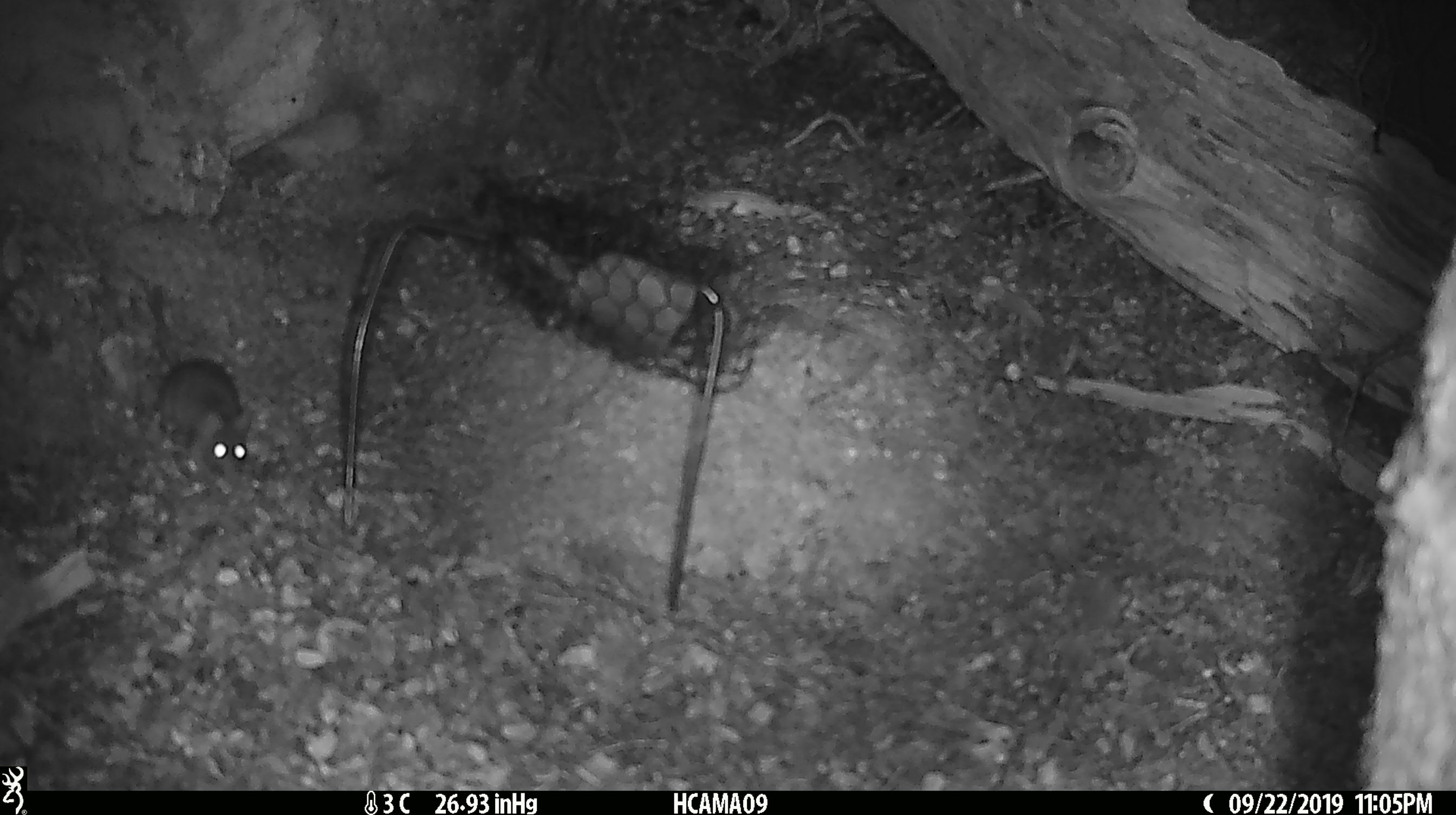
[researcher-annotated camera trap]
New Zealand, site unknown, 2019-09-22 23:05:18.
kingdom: Animalia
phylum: Chordata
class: Mammalia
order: Rodentia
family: Muridae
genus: Mus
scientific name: Mus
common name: mouse